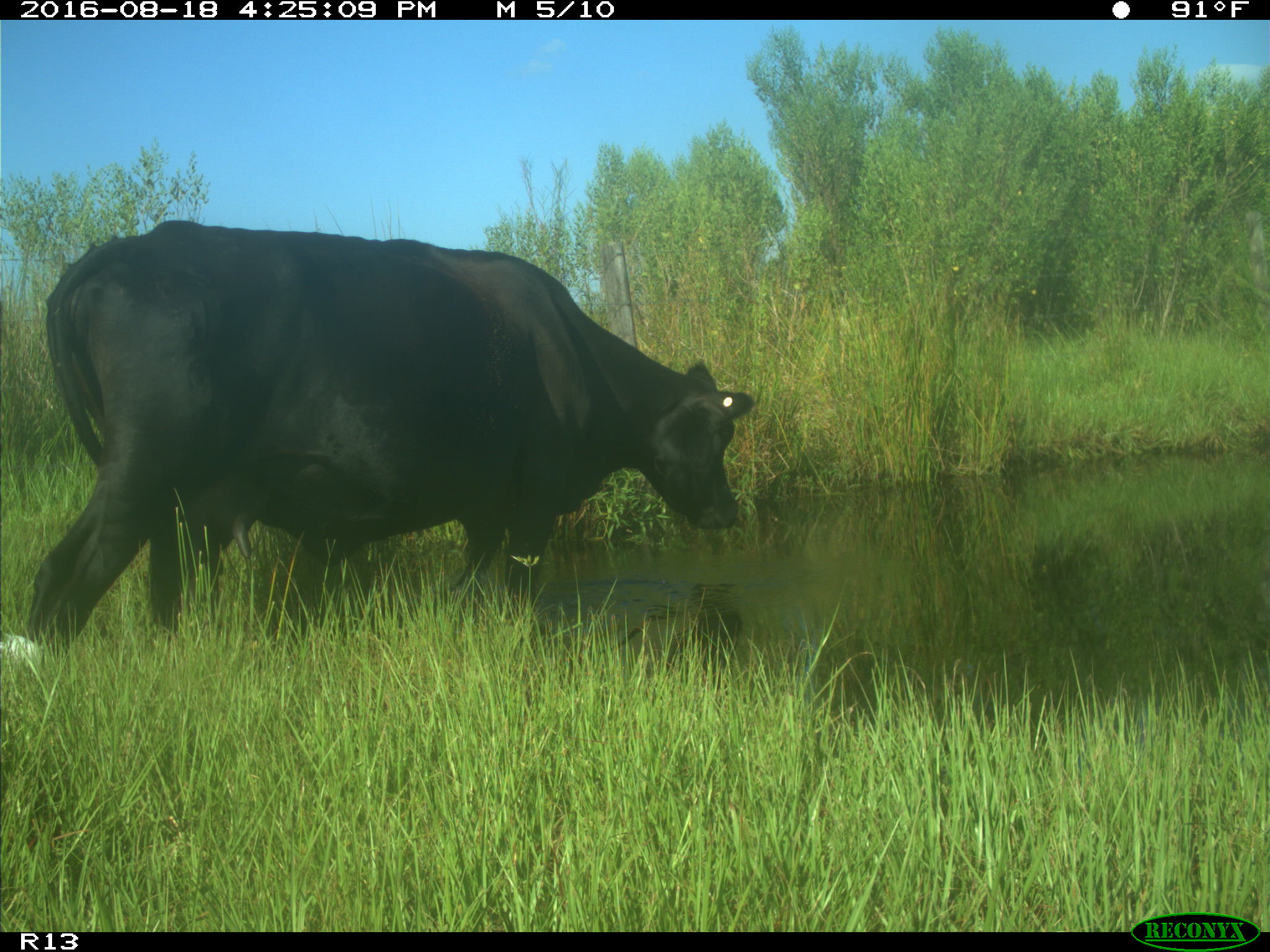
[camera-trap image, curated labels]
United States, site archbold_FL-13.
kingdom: Animalia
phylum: Chordata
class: Mammalia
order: Artiodactyla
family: Bovidae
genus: Bos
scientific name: Bos taurus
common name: domestic cow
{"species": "Bos taurus (domestic cow)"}